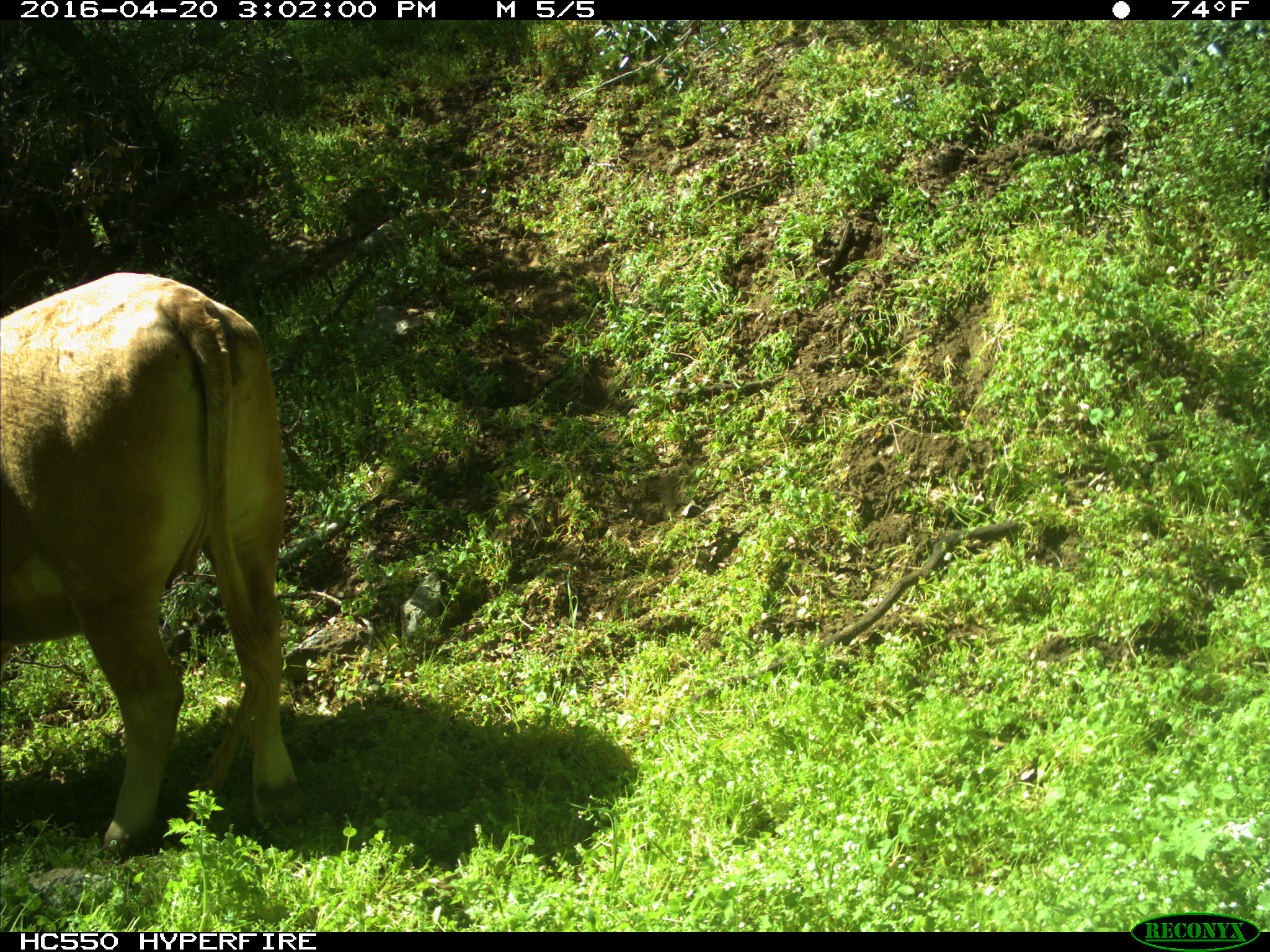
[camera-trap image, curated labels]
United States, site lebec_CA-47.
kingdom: Animalia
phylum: Chordata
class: Mammalia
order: Artiodactyla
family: Bovidae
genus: Bos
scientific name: Bos taurus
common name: domestic cow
Bos taurus (domestic cow).